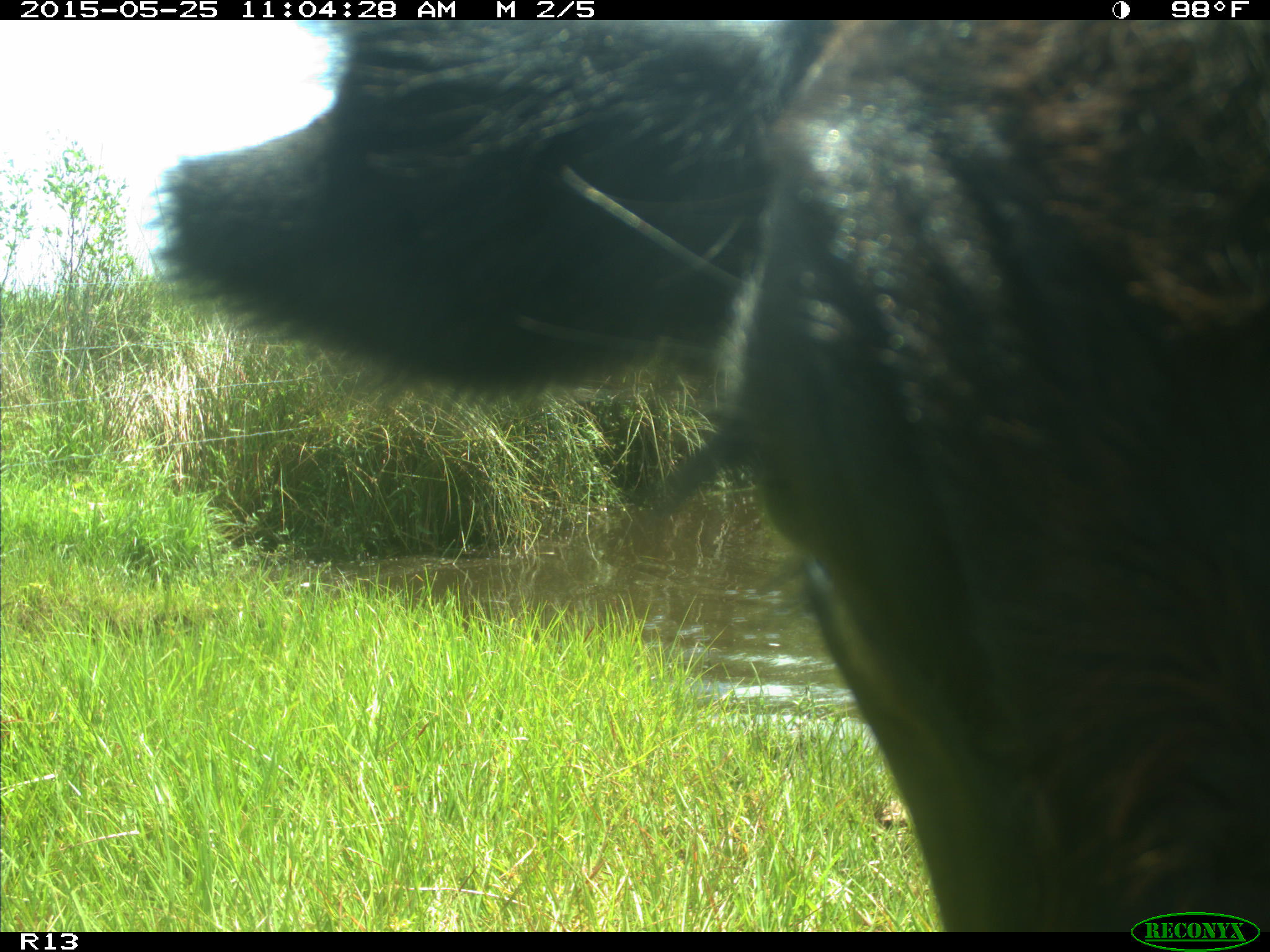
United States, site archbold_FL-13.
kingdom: Animalia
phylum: Chordata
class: Mammalia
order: Artiodactyla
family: Bovidae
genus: Bos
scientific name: Bos taurus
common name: domestic cow